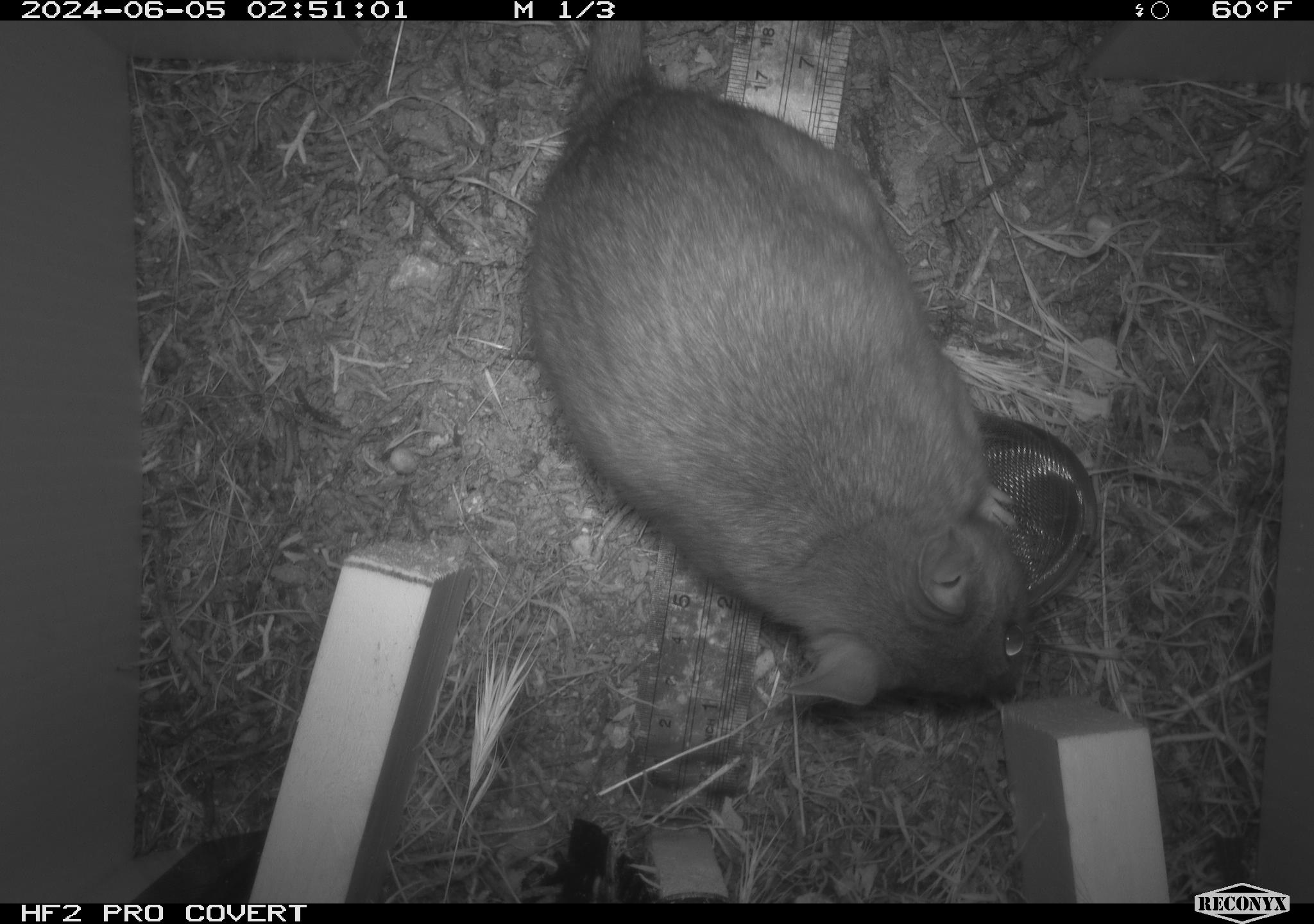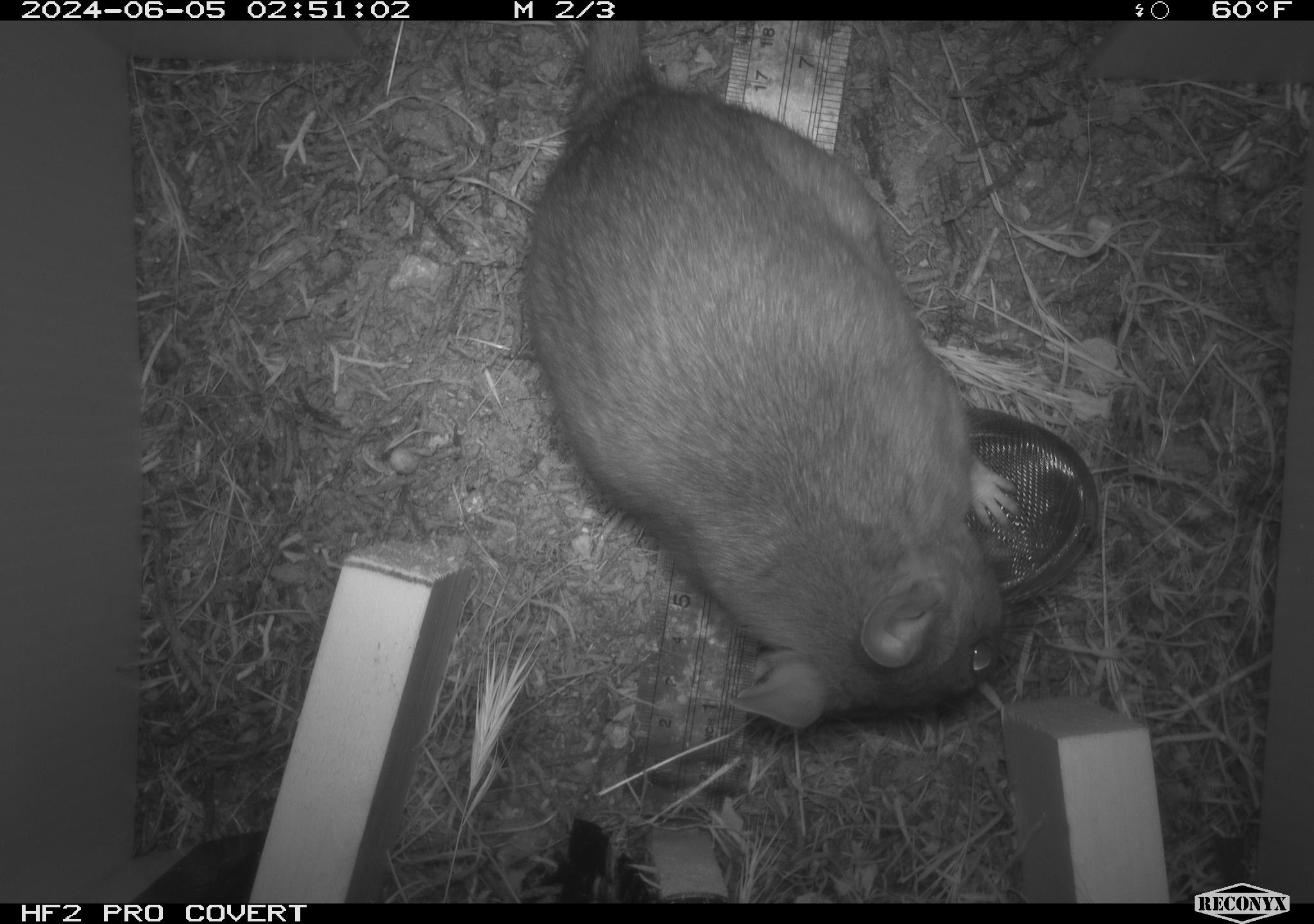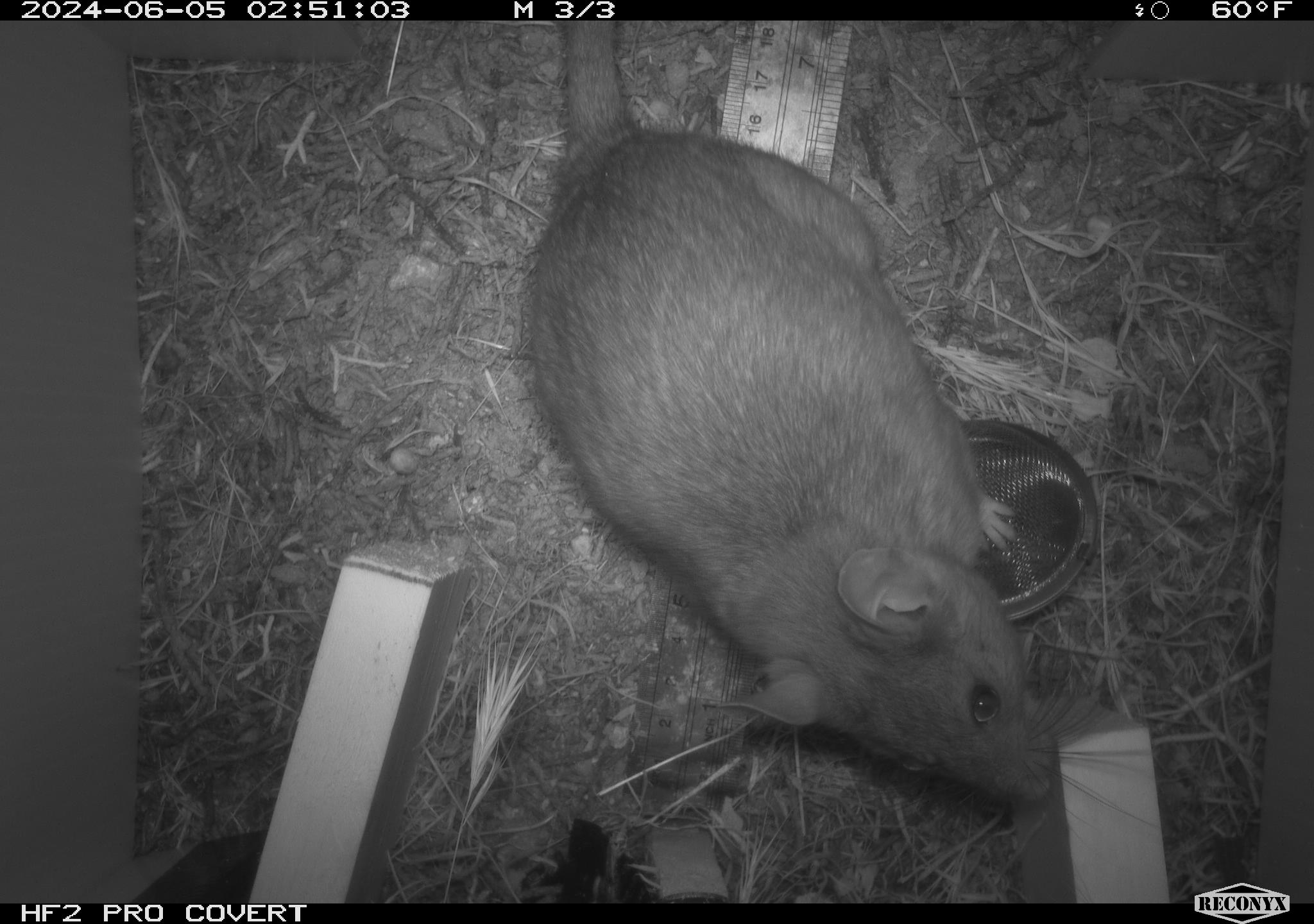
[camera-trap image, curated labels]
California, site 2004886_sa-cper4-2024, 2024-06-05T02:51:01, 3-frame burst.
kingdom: Animalia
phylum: Chordata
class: Mammalia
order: Rodentia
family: Cricetidae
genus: Neotoma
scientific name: Neotoma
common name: pack rat or woodrat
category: neotoma species